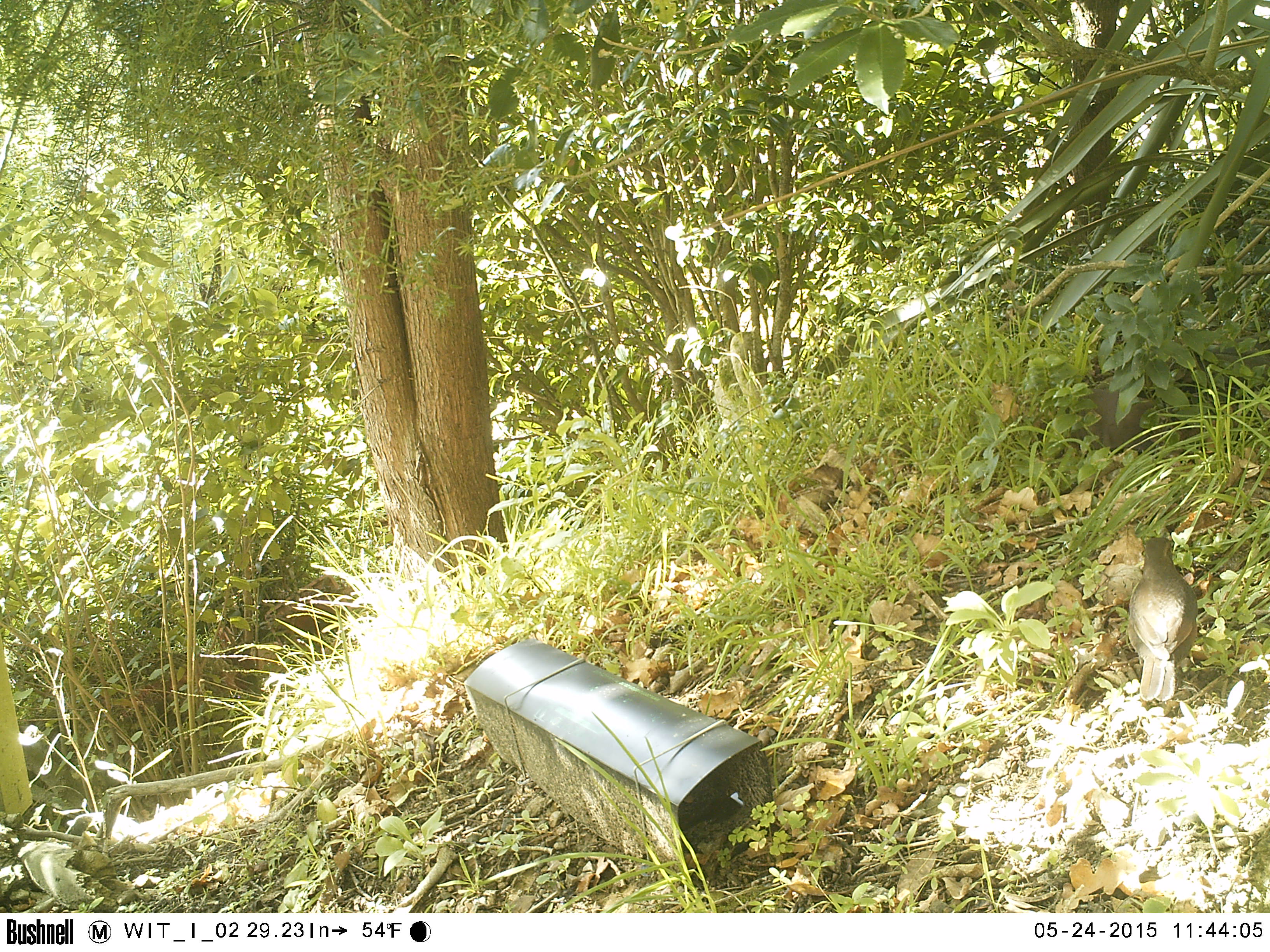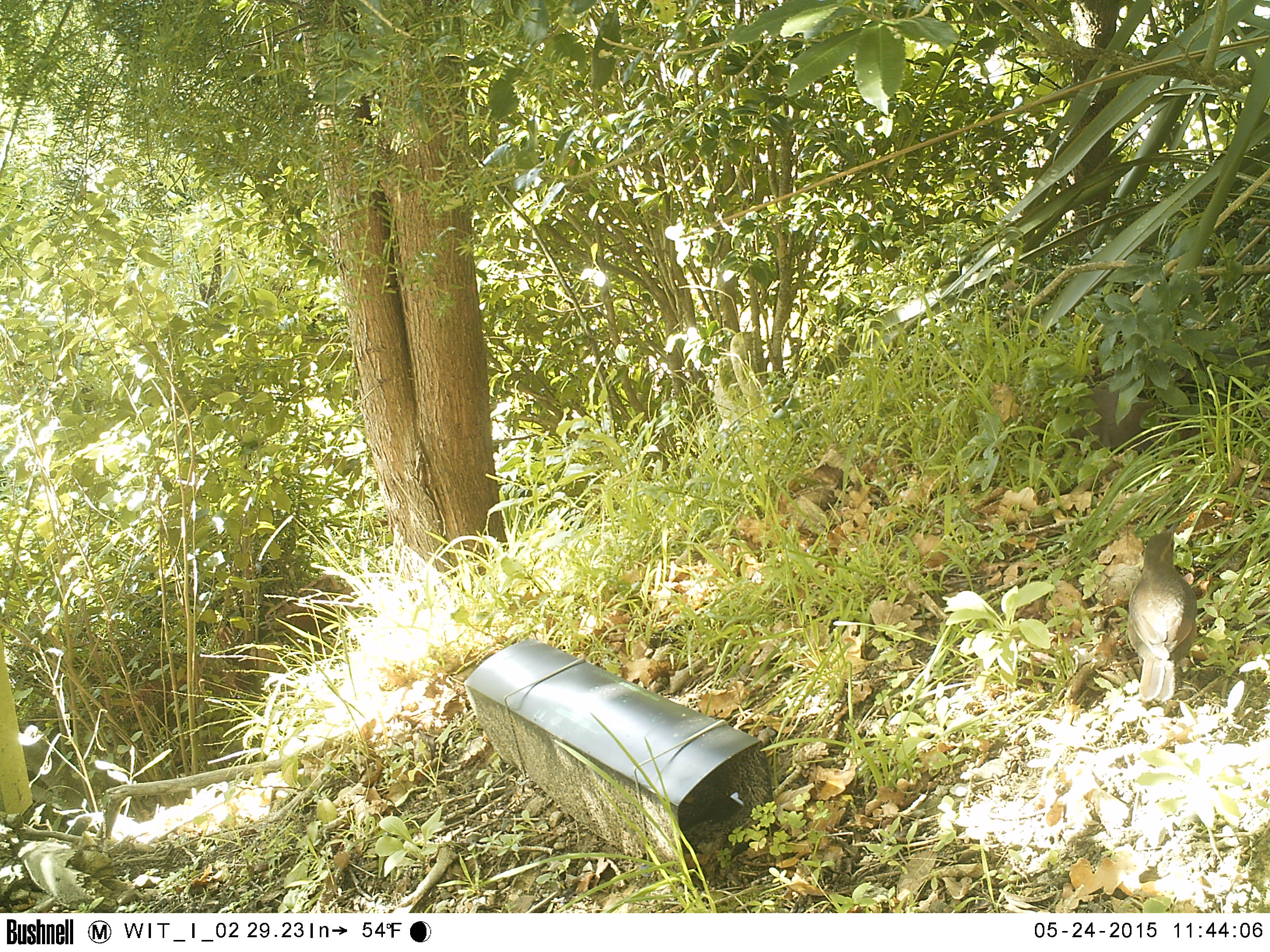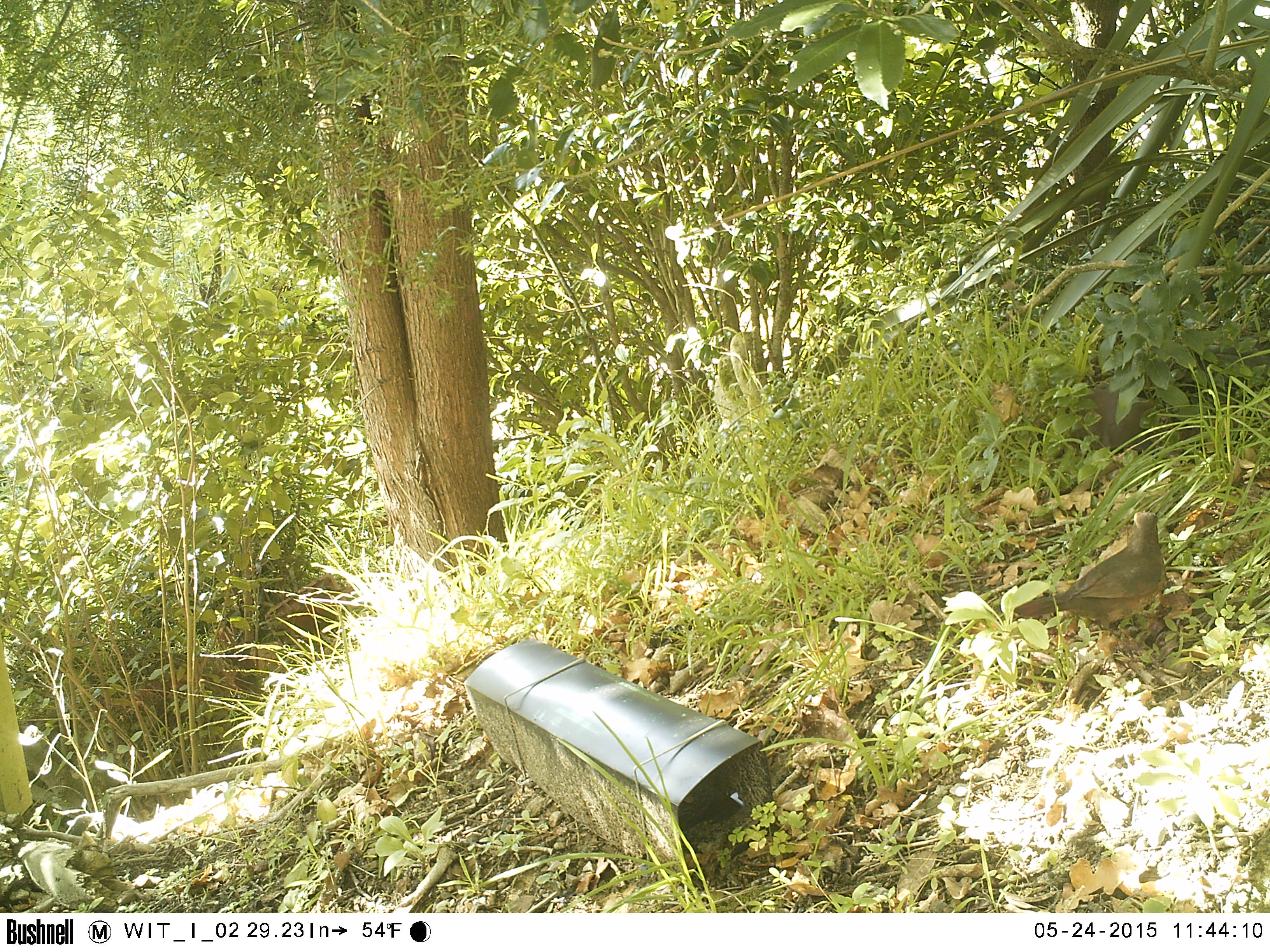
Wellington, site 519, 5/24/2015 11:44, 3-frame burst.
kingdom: Animalia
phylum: Chordata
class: Aves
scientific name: Aves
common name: bird